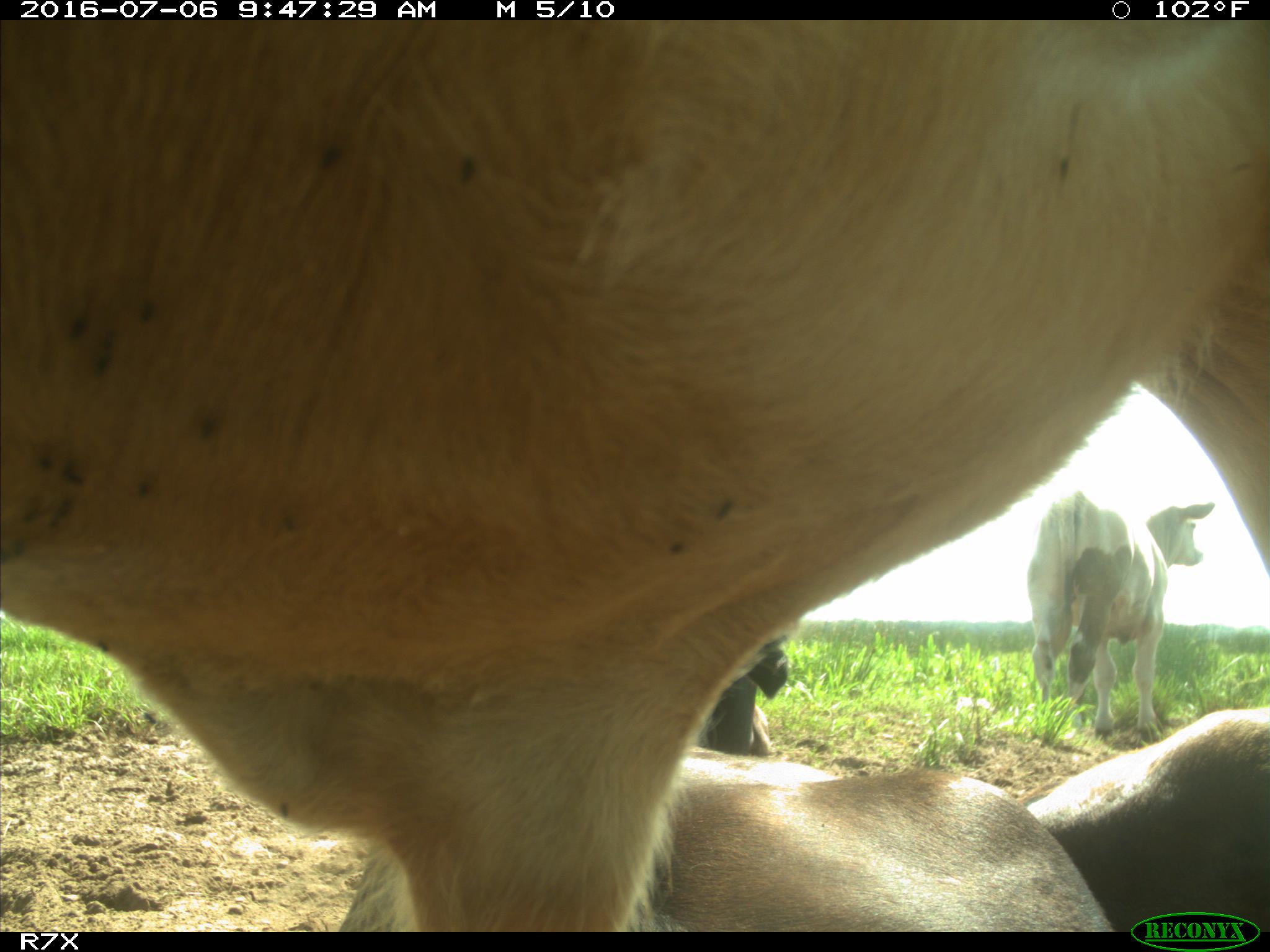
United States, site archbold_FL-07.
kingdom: Animalia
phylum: Chordata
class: Mammalia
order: Artiodactyla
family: Bovidae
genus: Bos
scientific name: Bos taurus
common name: domestic cow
Bos taurus (domestic cow).